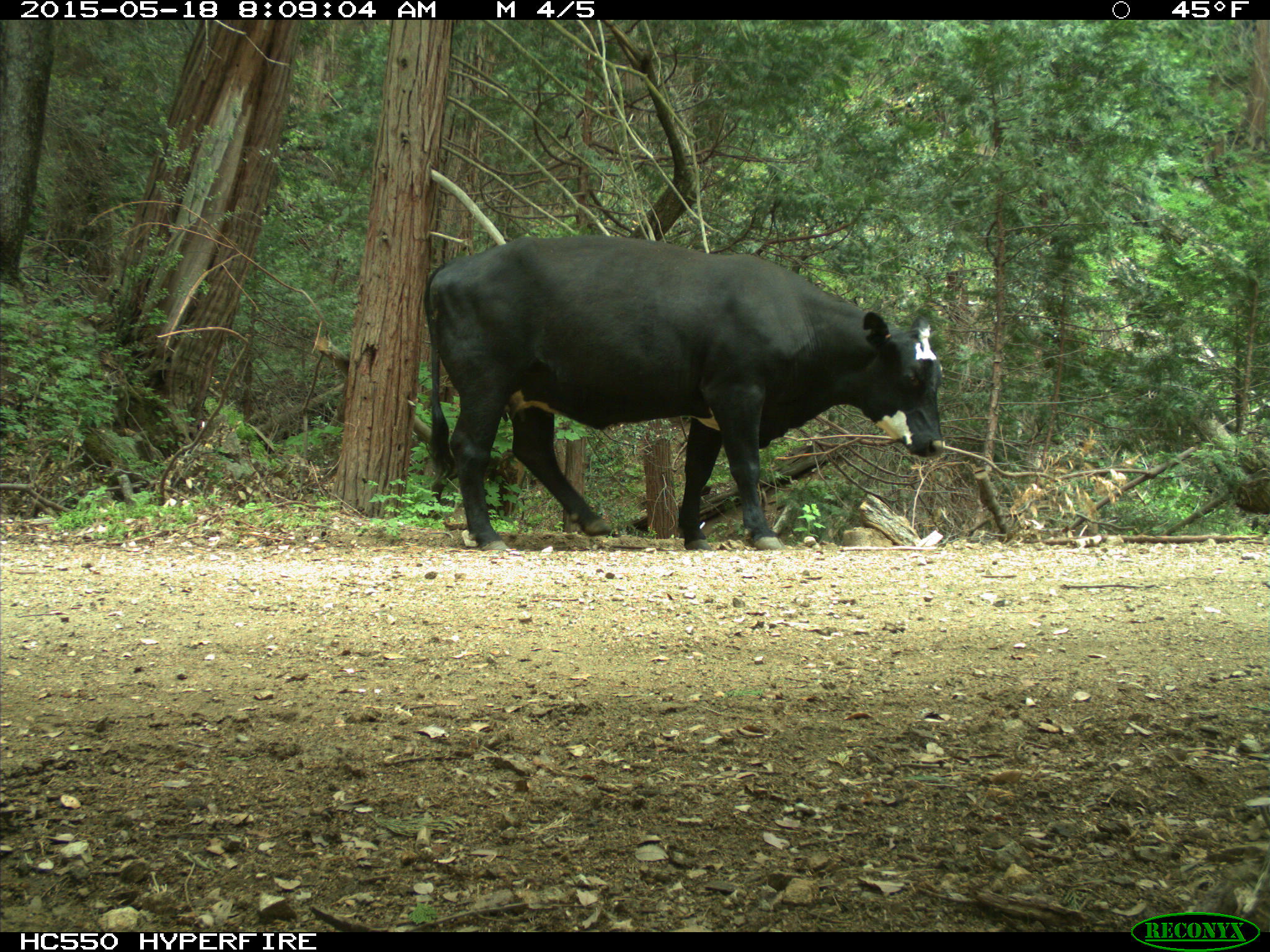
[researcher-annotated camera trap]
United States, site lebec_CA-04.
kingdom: Animalia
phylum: Chordata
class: Mammalia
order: Artiodactyla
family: Bovidae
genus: Bos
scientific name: Bos taurus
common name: domestic cow